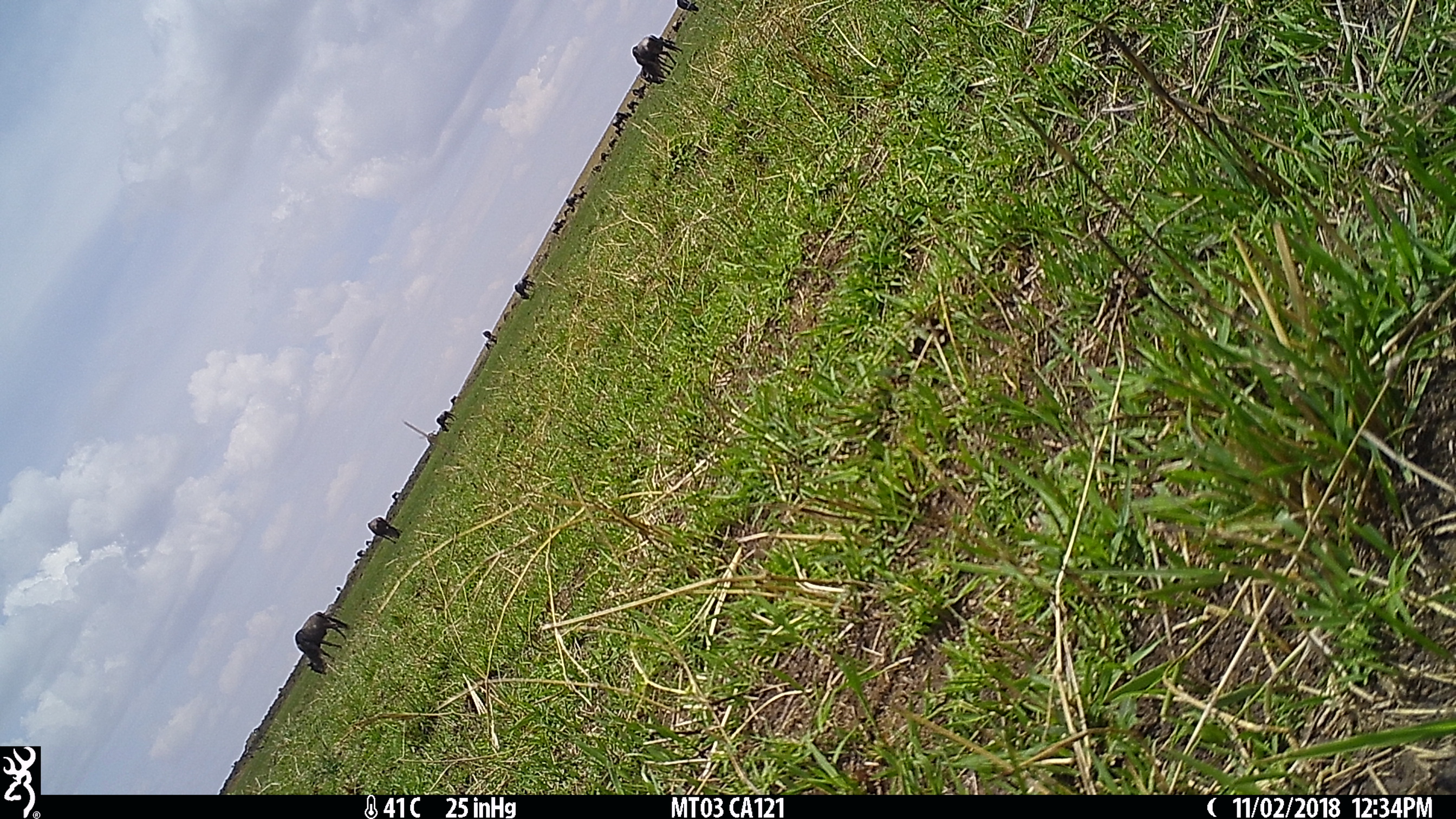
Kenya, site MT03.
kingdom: Animalia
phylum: Chordata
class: Mammalia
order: Artiodactyla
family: Bovidae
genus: Connochaetes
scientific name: Connochaetes taurinus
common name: blue wildebeest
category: wildebeest